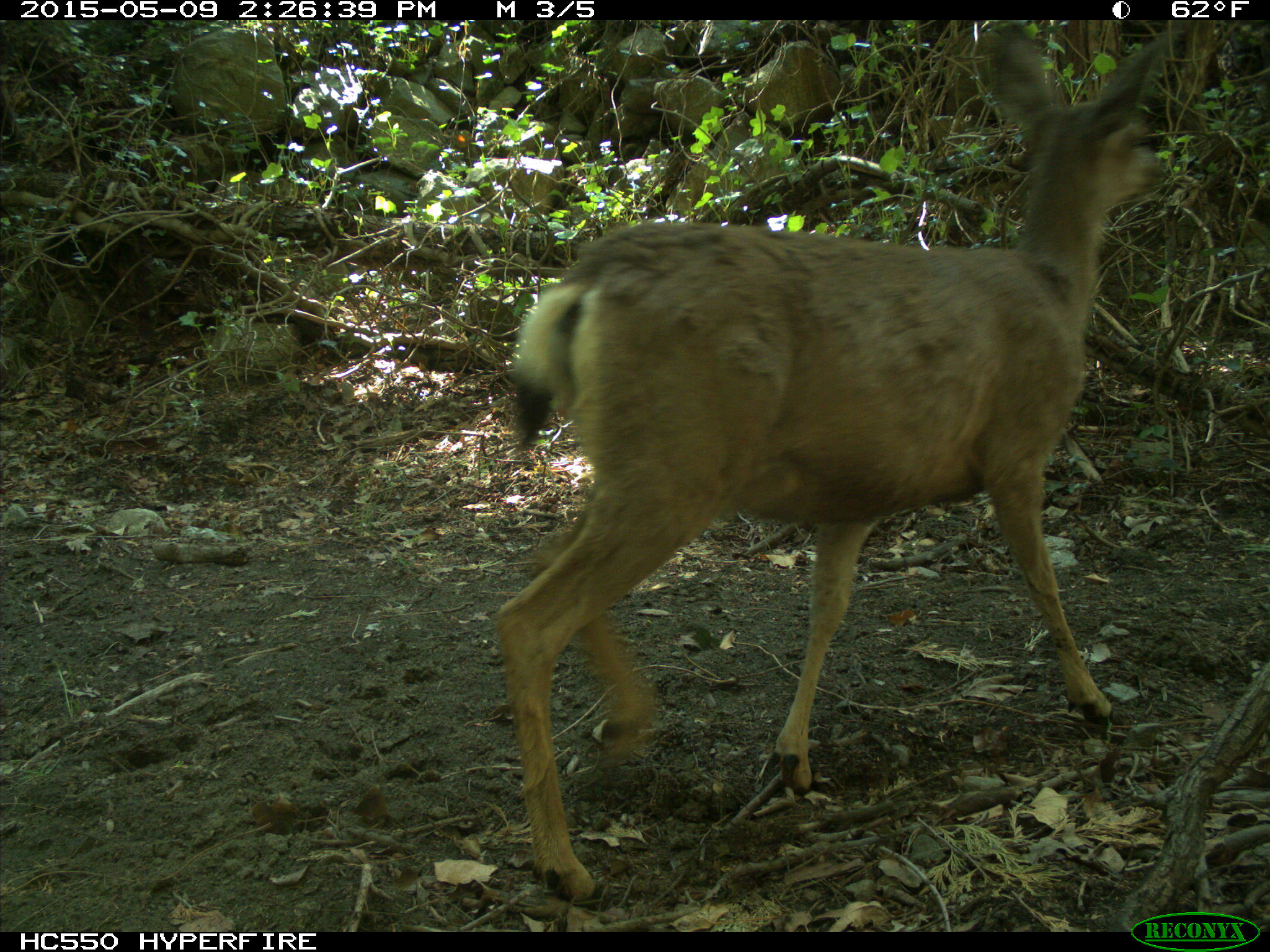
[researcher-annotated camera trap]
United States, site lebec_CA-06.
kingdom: Animalia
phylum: Chordata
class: Mammalia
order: Artiodactyla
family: Cervidae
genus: Odocoileus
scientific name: Odocoileus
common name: deer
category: unidentified deer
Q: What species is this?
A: Unidentified deer (deer) (Odocoileus).